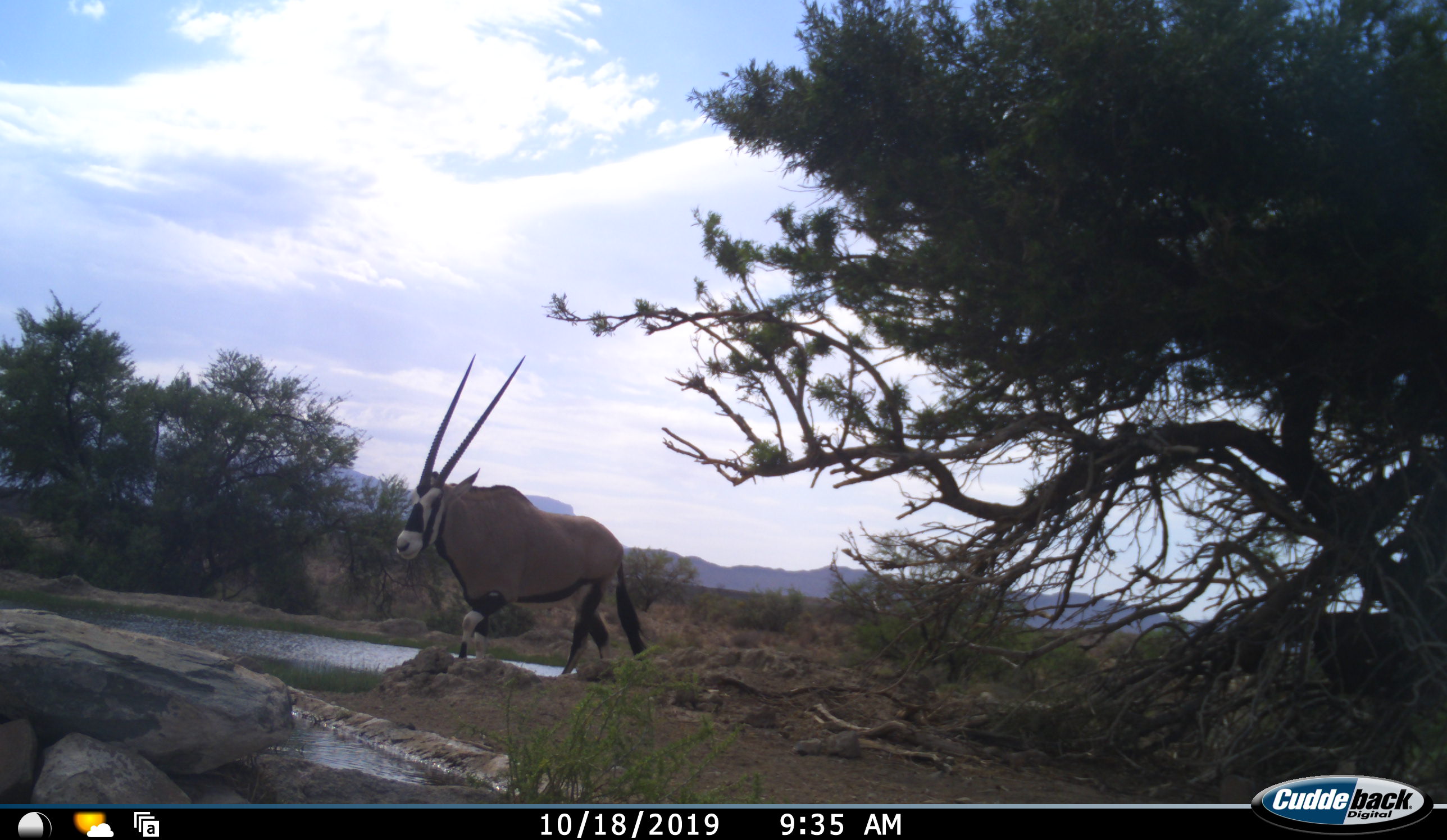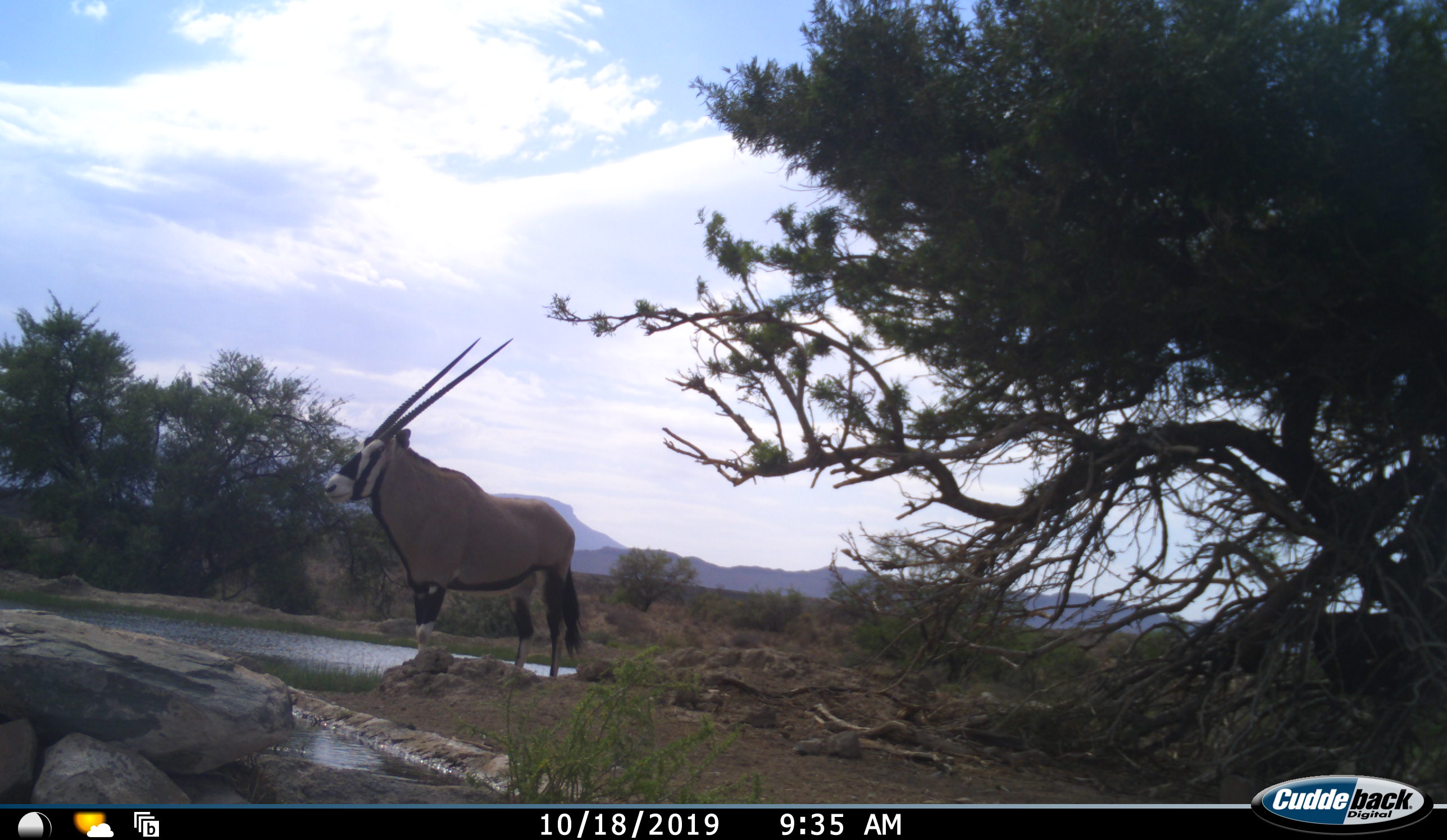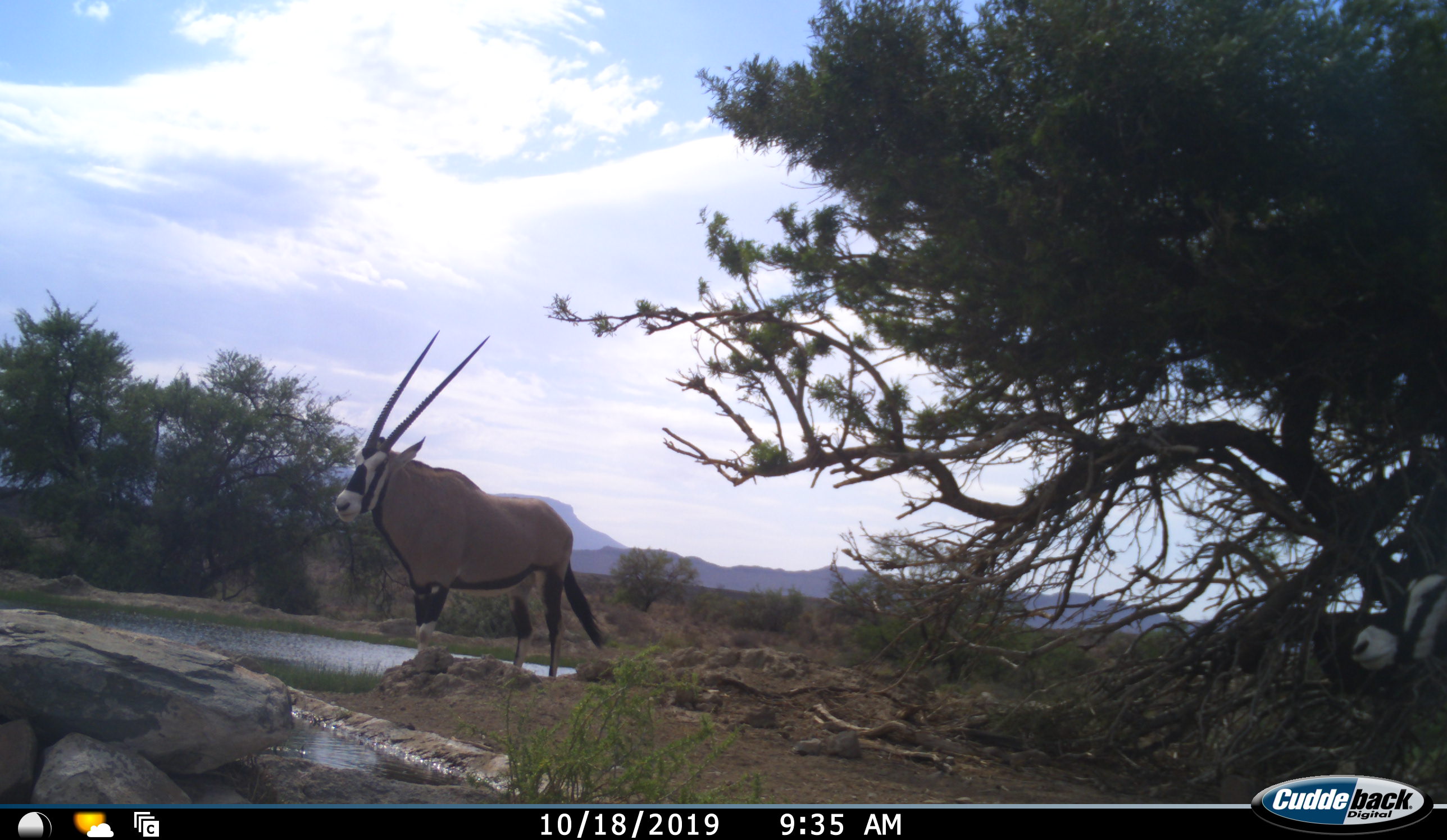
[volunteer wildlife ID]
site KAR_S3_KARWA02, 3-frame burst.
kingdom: Animalia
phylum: Chordata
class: Mammalia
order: Artiodactyla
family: Bovidae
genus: Oryx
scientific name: Oryx gazella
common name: gemsbok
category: oryx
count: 2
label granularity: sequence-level